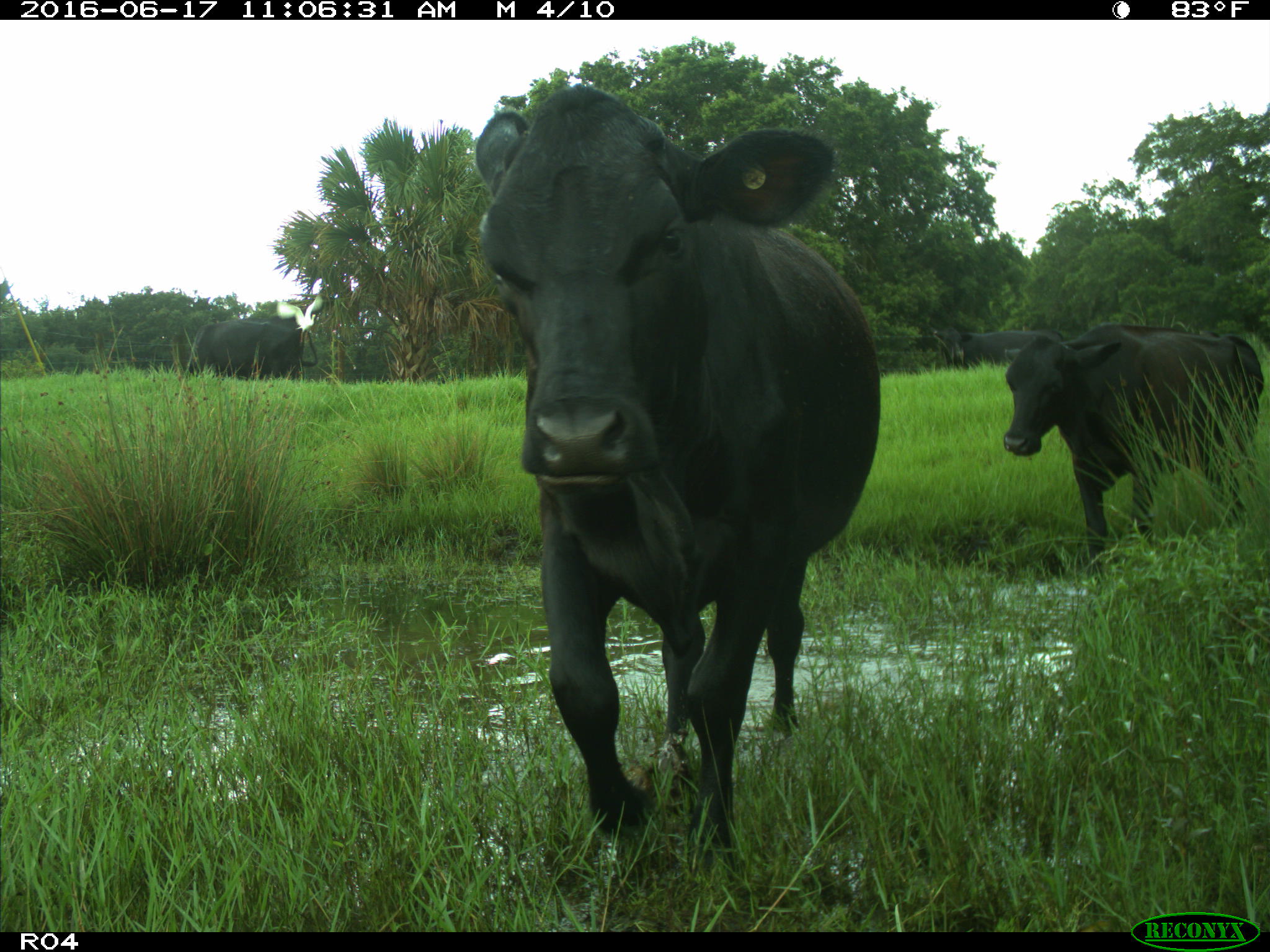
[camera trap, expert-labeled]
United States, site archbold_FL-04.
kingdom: Animalia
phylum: Chordata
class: Mammalia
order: Artiodactyla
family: Bovidae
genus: Bos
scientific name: Bos taurus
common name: domestic cow